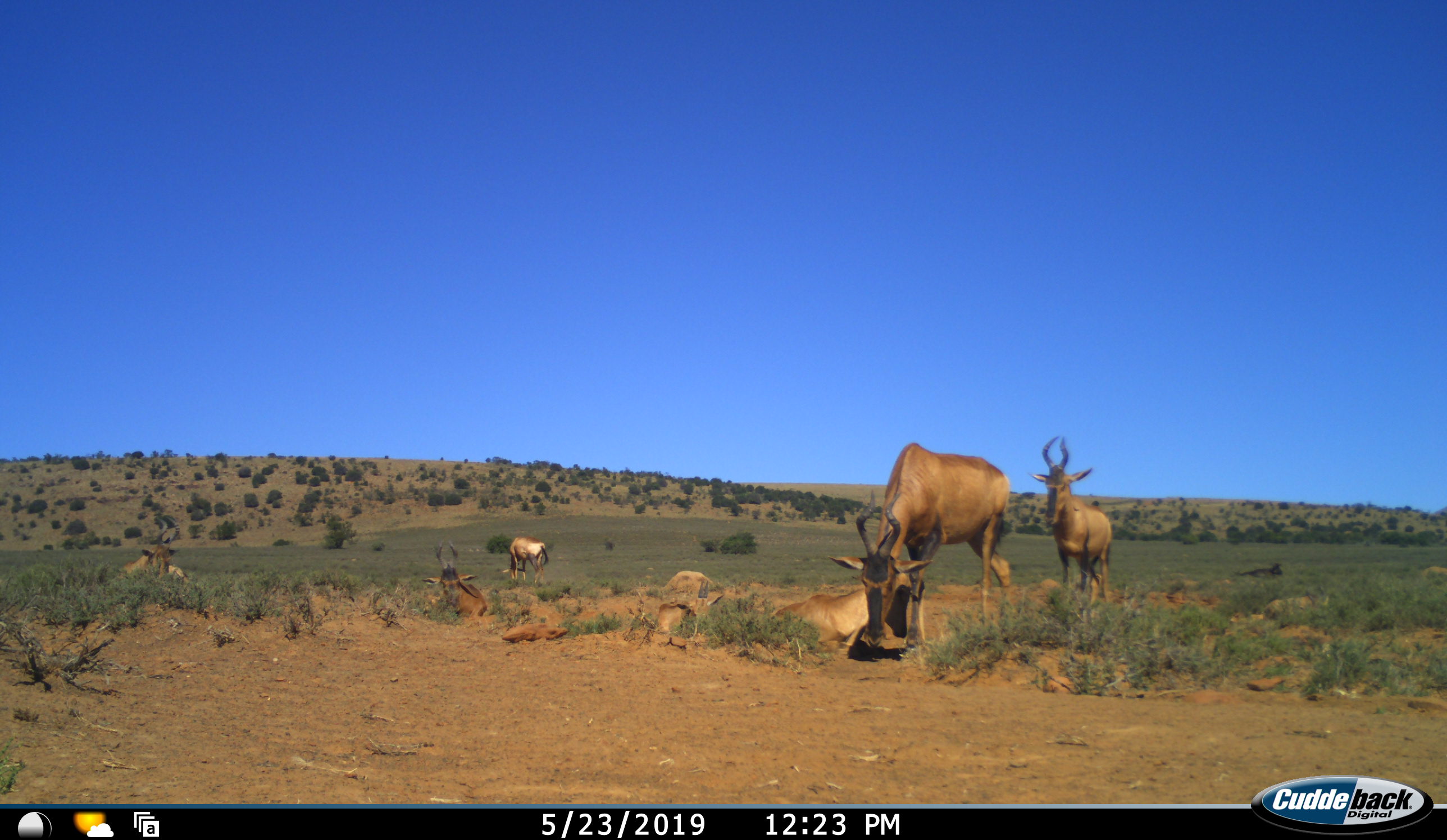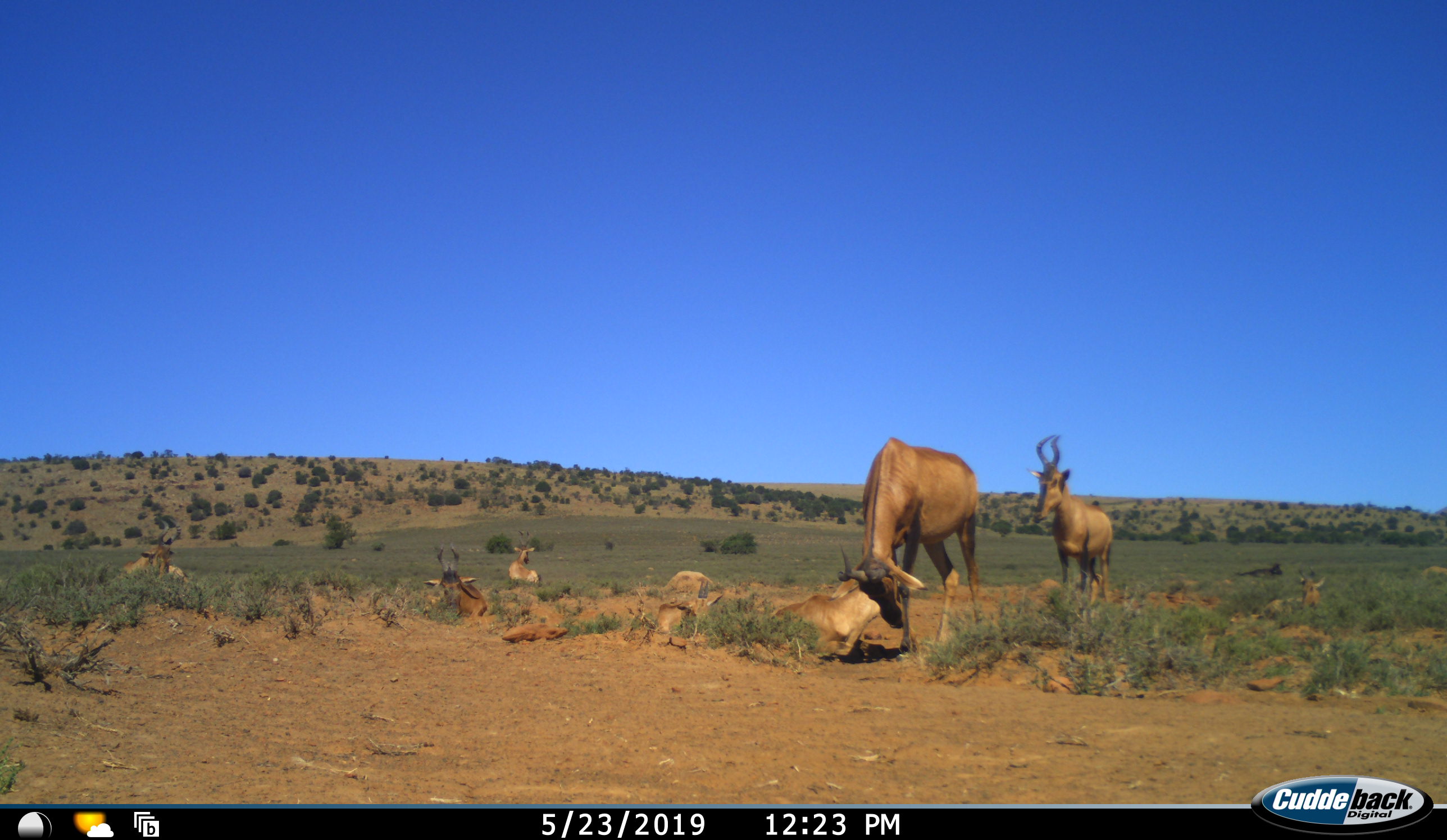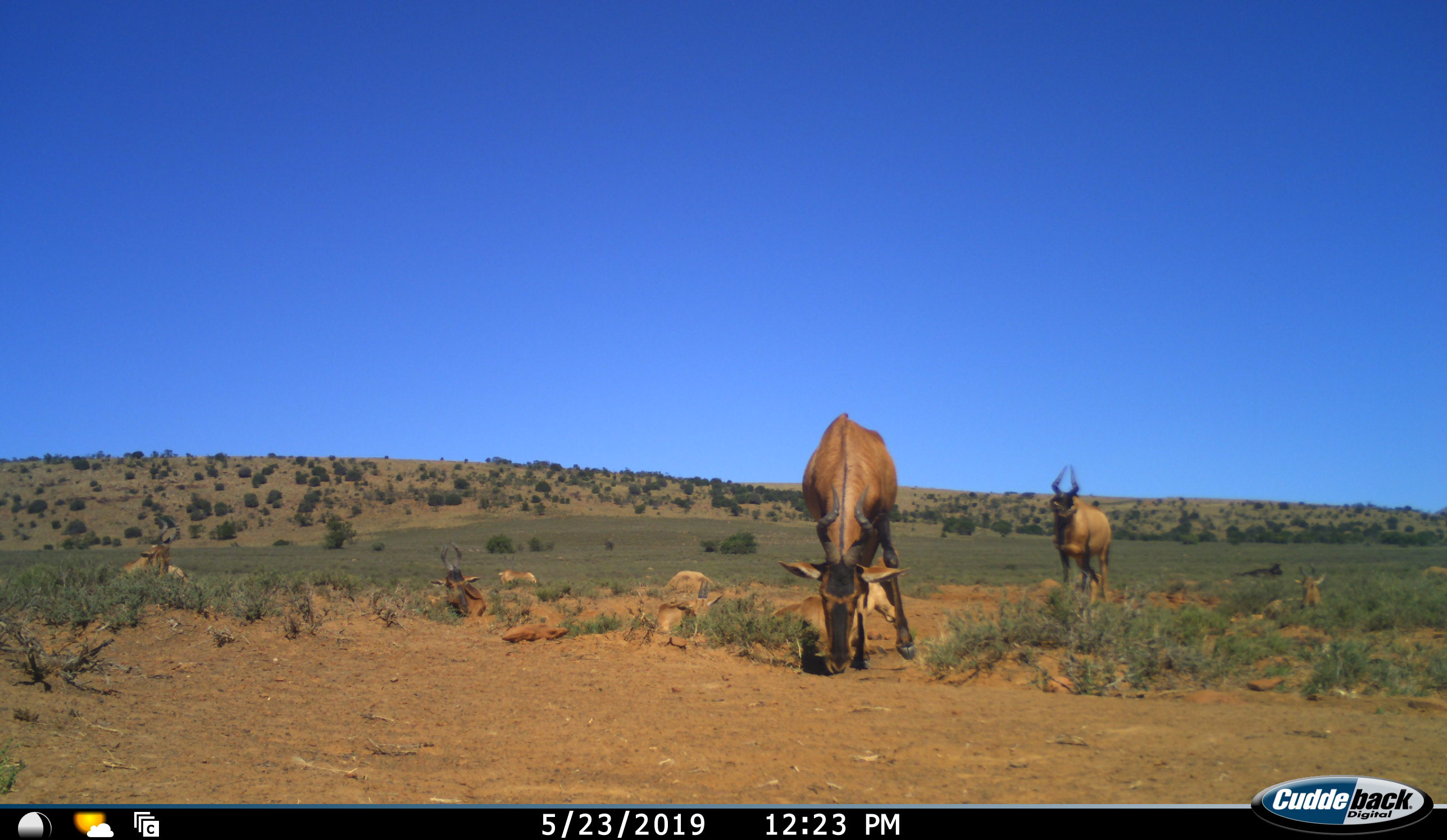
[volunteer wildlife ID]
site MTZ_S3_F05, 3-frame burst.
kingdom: Animalia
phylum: Chordata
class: Mammalia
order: Artiodactyla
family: Bovidae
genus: Alcelaphus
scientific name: Alcelaphus buselaphus caama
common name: red hartebeest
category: hartebeestred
Hartebeestred (red hartebeest) (Alcelaphus buselaphus caama), count 6. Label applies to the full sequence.